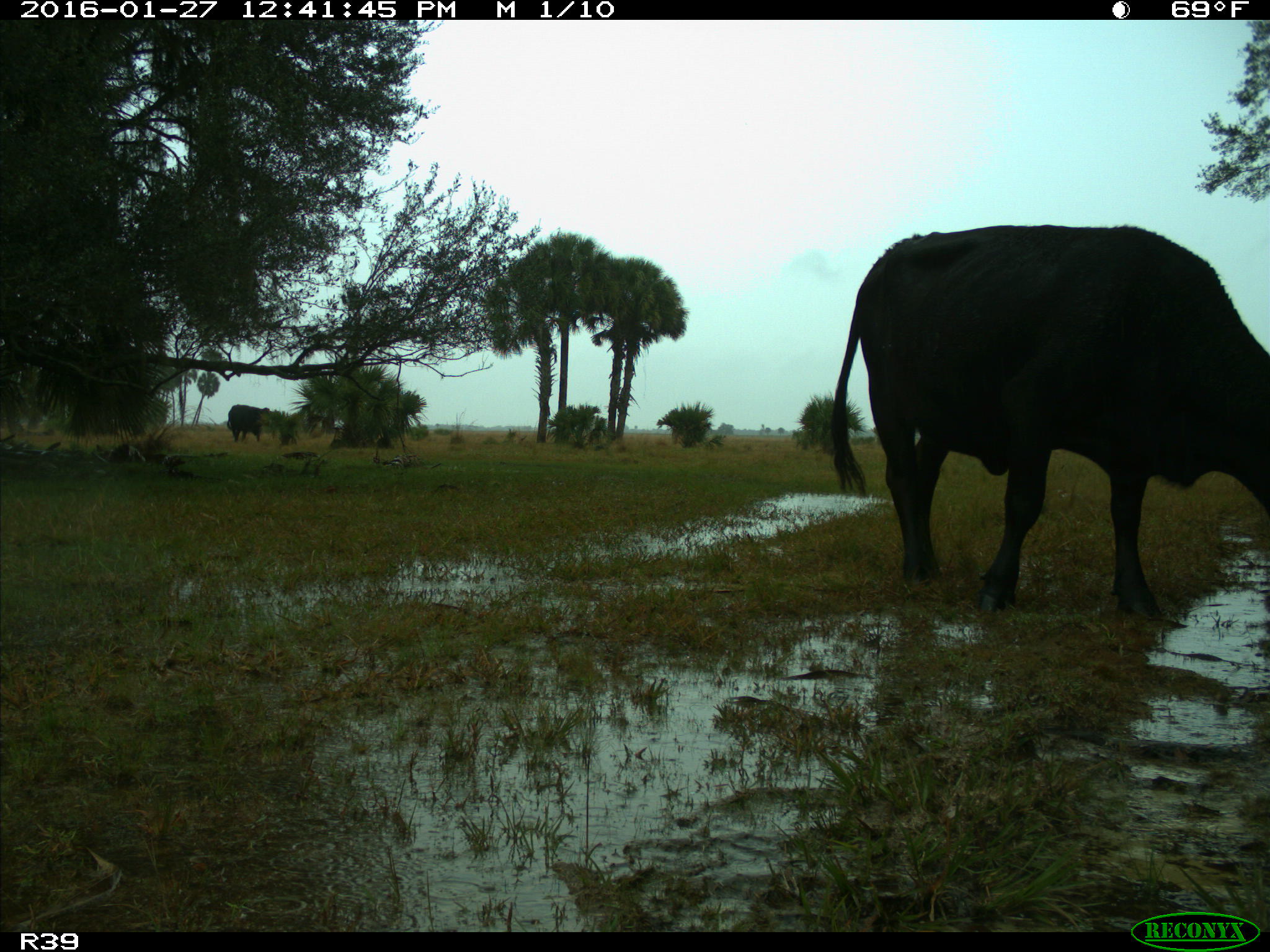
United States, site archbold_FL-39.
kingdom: Animalia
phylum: Chordata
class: Mammalia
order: Artiodactyla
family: Bovidae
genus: Bos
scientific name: Bos taurus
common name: domestic cow